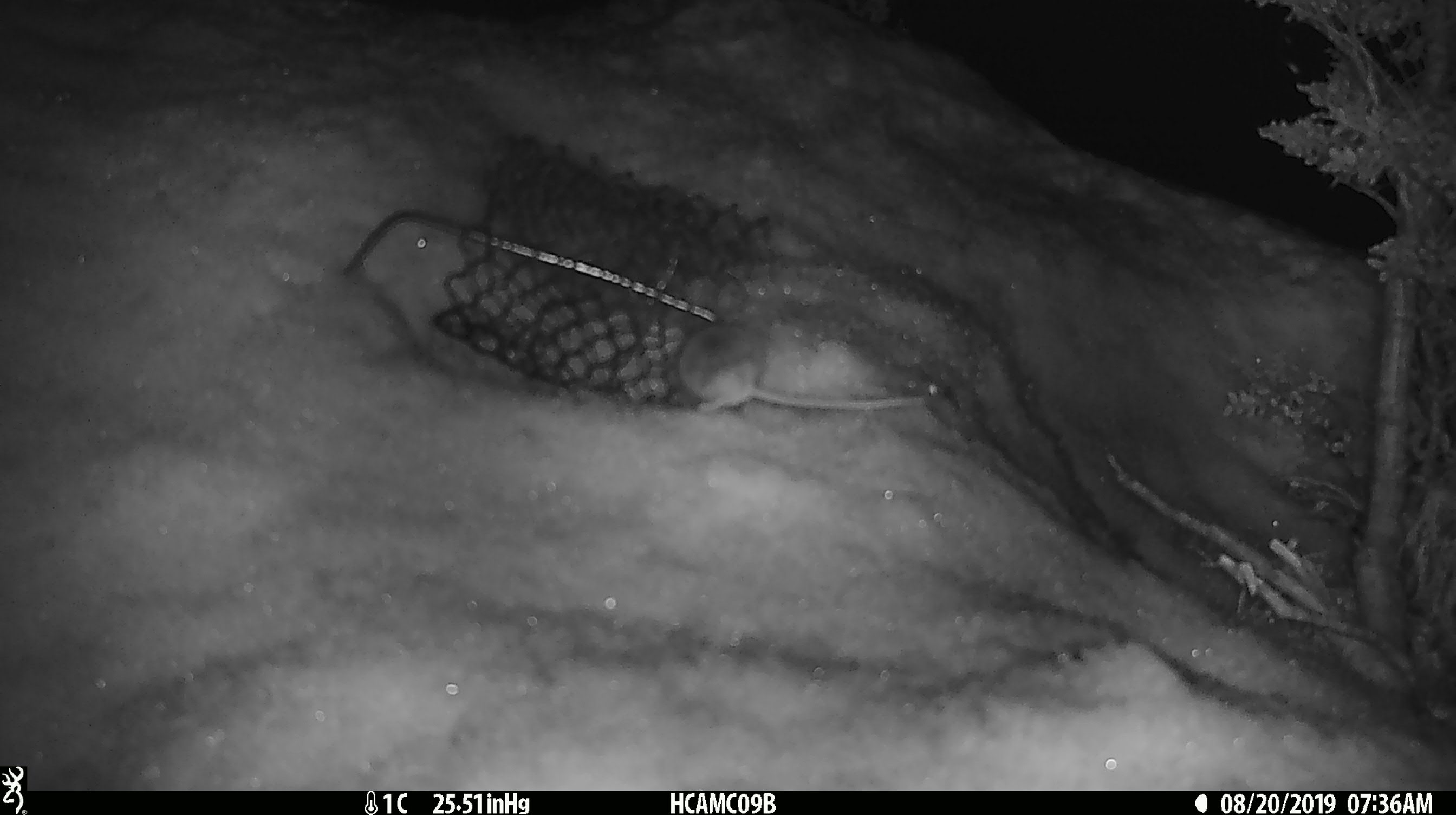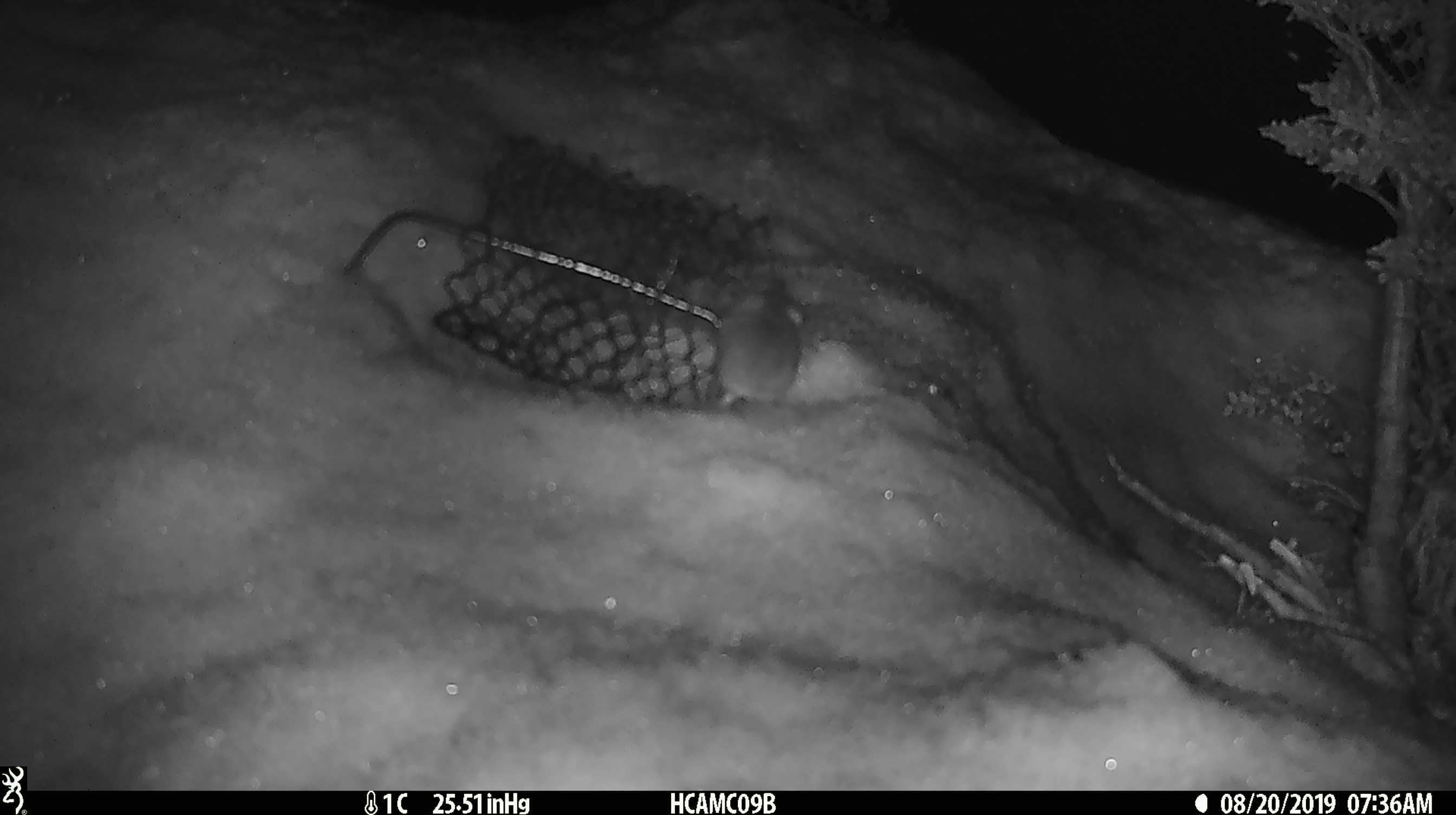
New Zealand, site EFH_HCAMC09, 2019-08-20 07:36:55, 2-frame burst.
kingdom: Animalia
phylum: Chordata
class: Mammalia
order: Rodentia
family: Muridae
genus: Mus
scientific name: Mus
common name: mouse